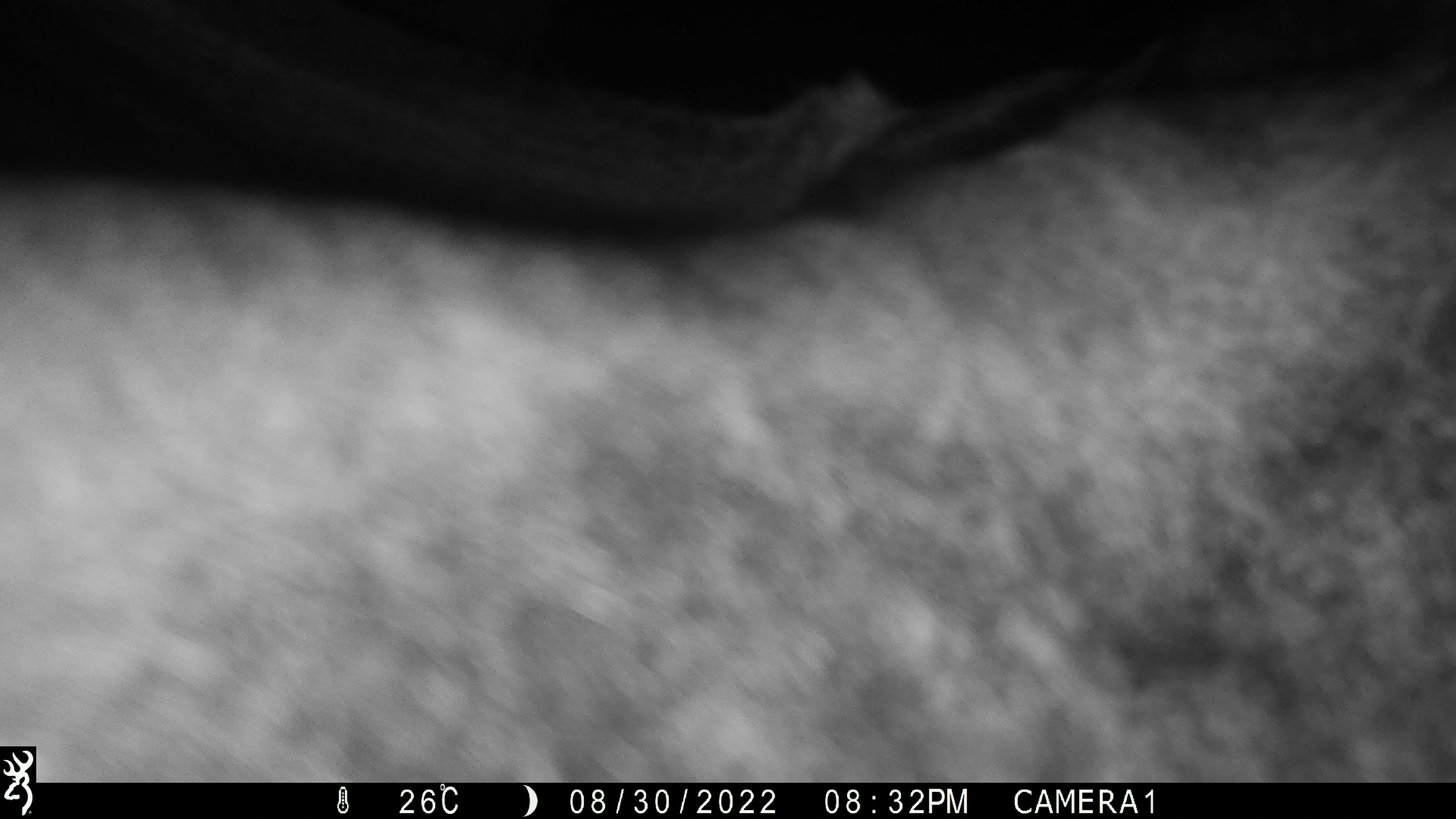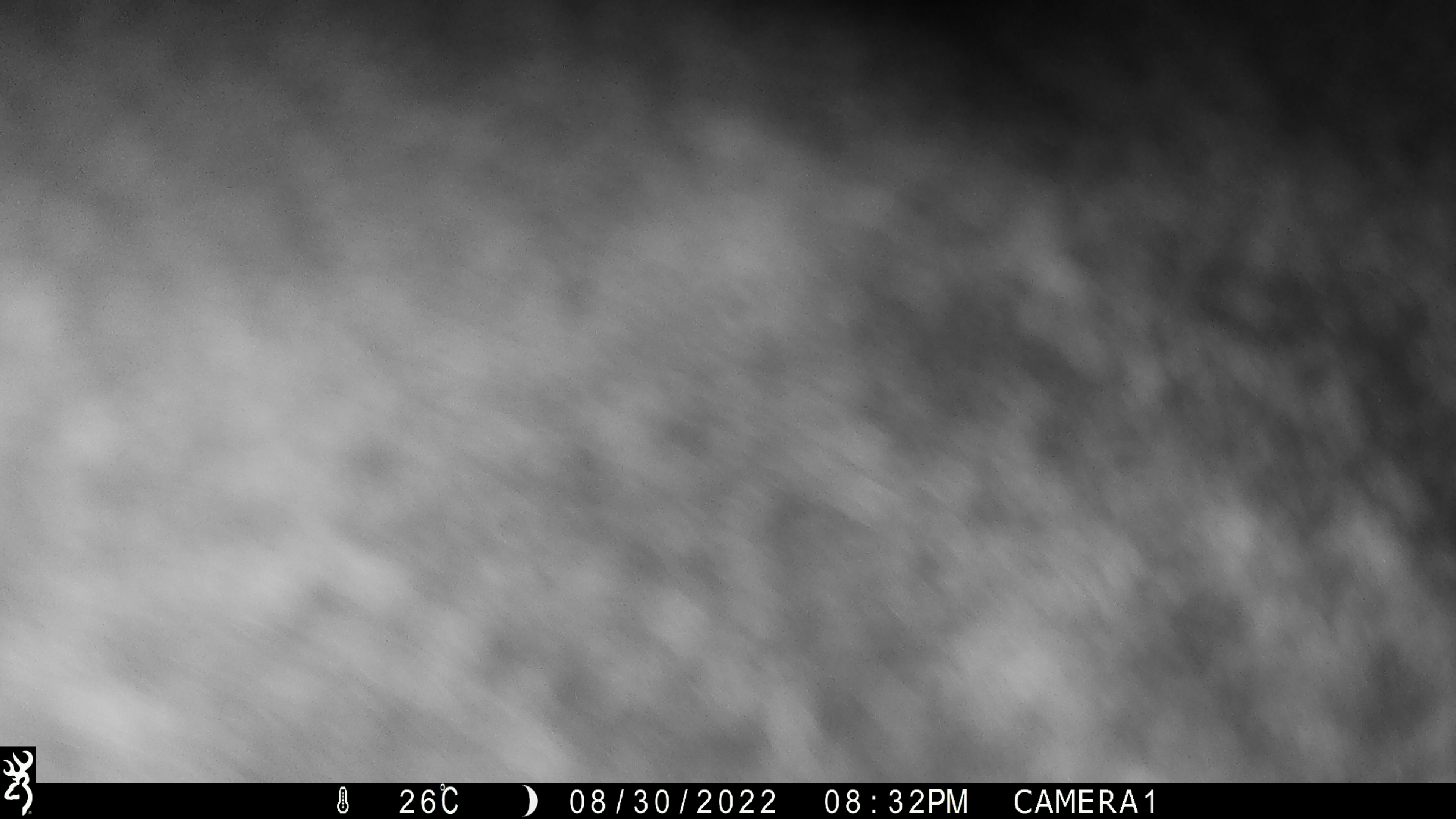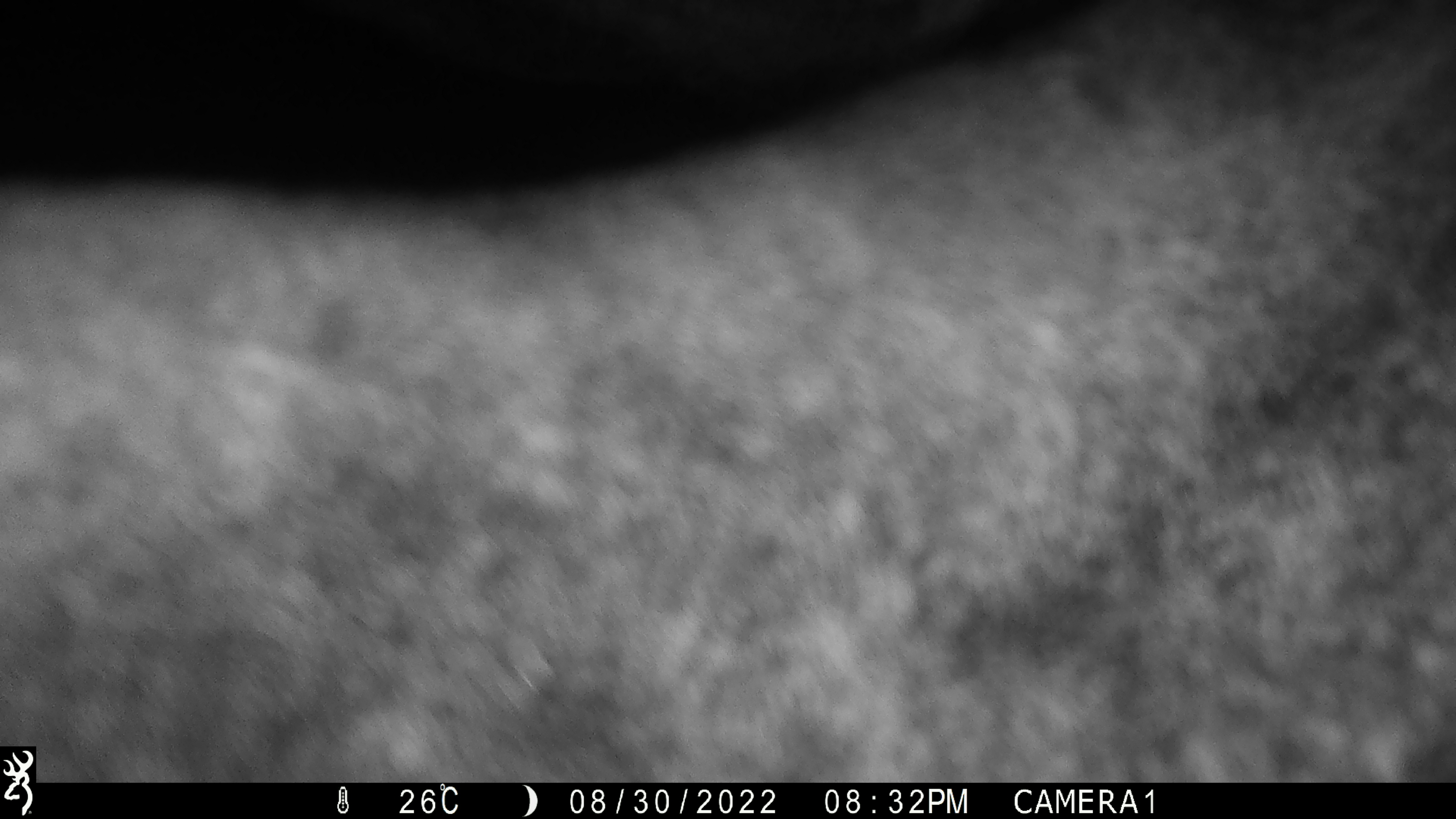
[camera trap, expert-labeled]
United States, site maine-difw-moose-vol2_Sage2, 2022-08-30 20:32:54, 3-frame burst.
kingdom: Animalia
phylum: Chordata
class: Mammalia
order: Artiodactyla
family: Cervidae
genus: Alces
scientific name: Alces alces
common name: moose